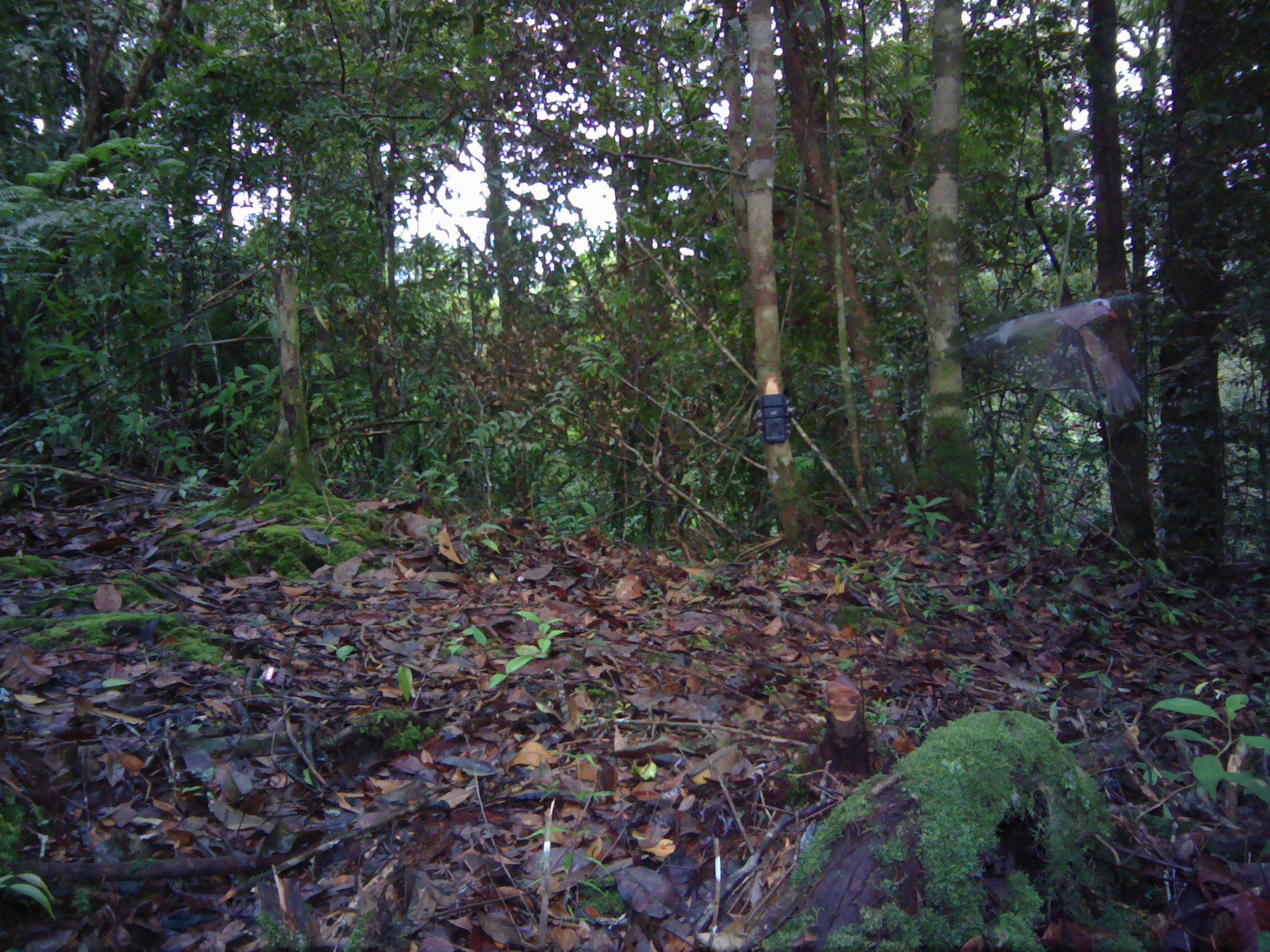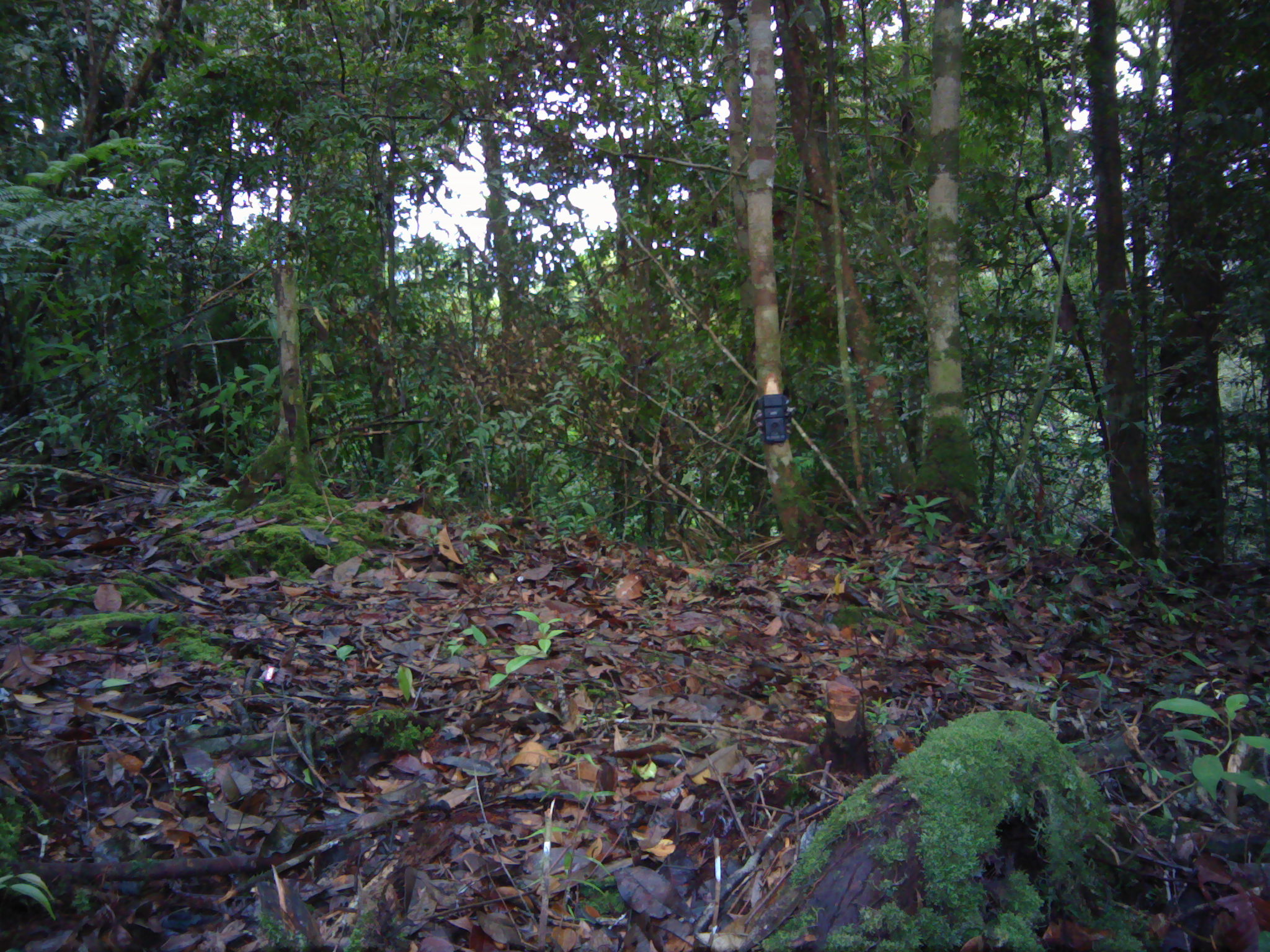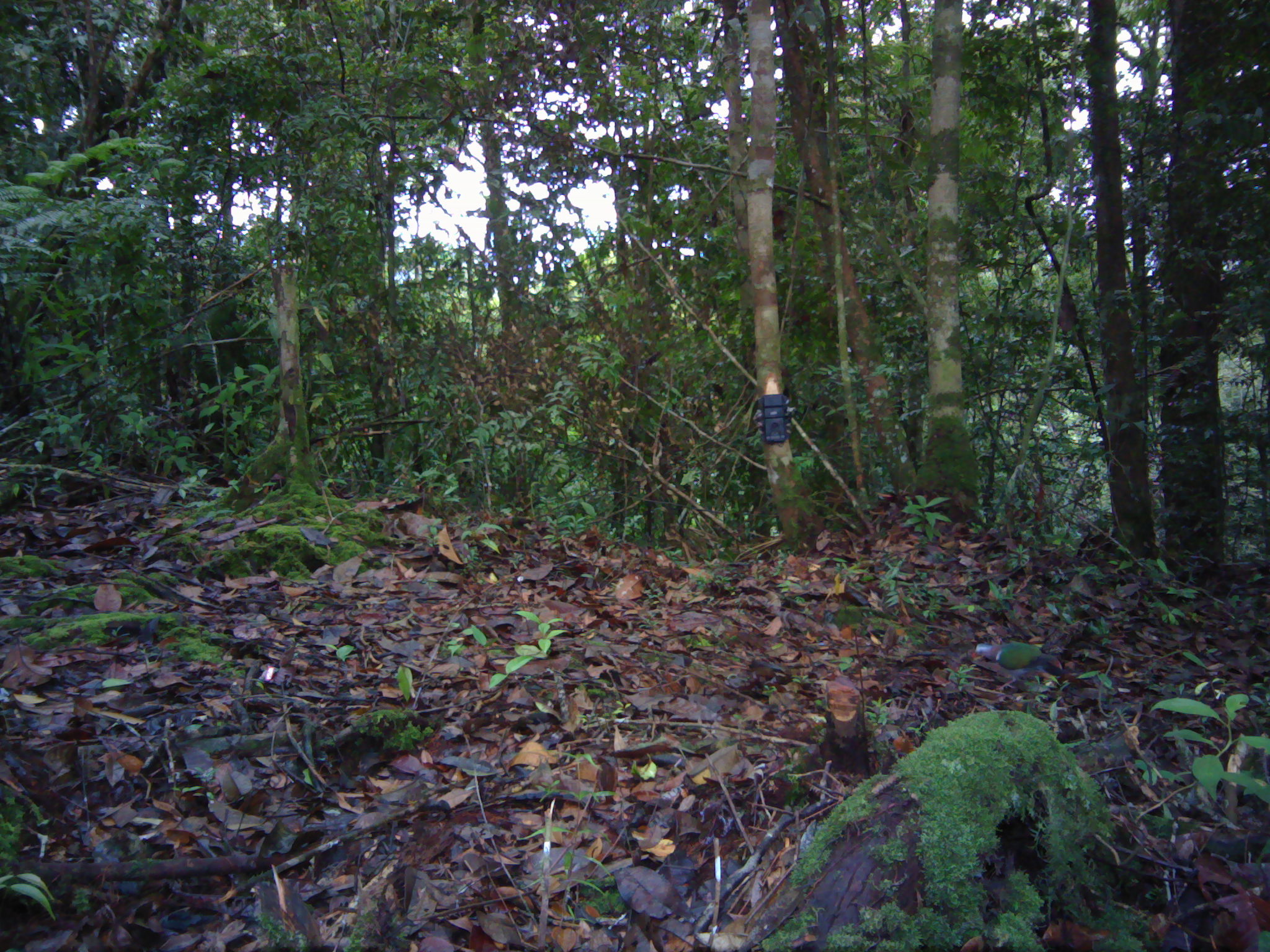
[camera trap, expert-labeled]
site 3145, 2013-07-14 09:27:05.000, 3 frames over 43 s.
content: unidentified animal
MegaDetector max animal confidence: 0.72